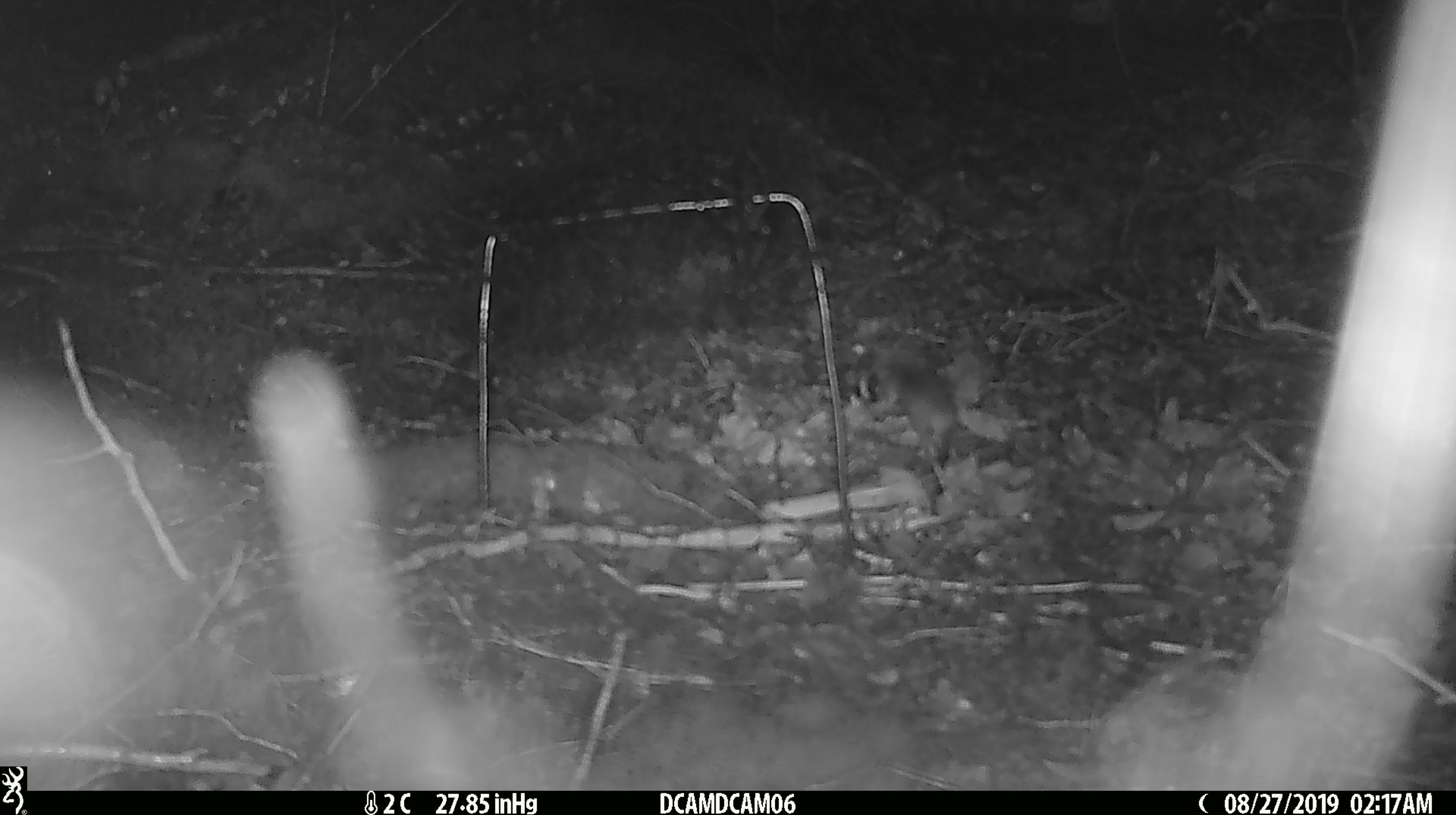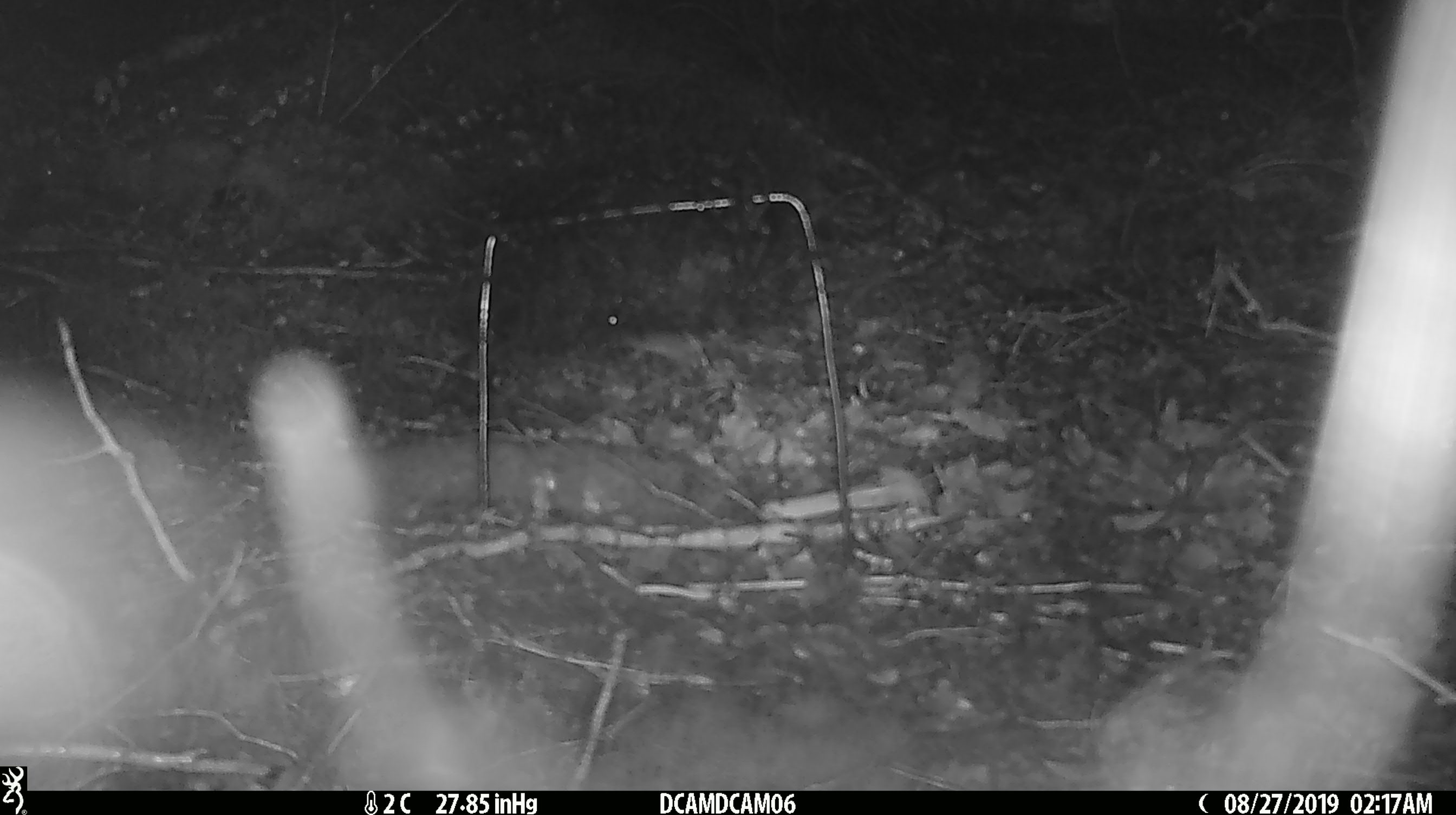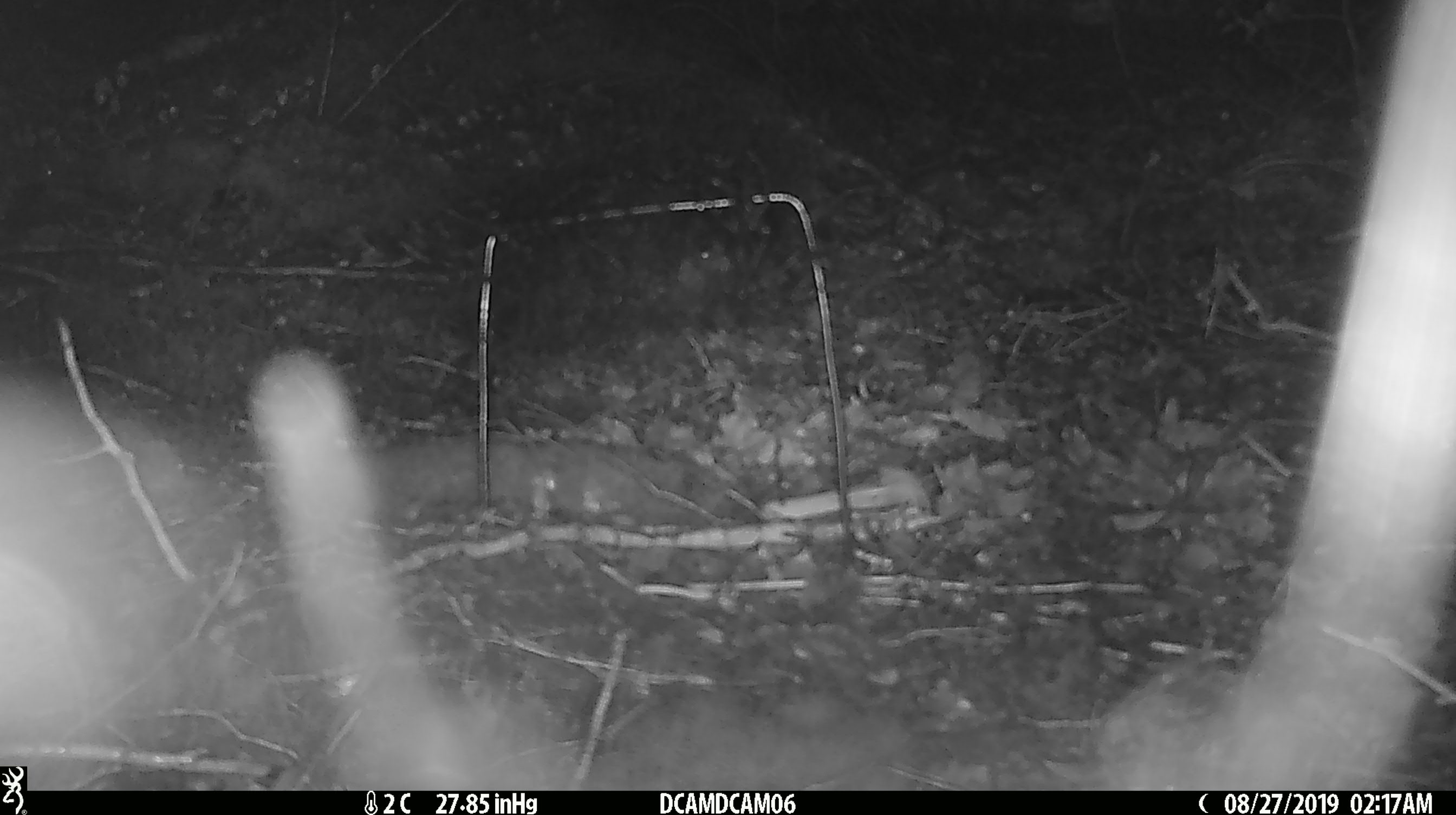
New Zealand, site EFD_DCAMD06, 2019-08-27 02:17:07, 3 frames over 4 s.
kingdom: Animalia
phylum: Chordata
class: Mammalia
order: Rodentia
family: Muridae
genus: Mus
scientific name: Mus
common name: mouse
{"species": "mouse (Mus)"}